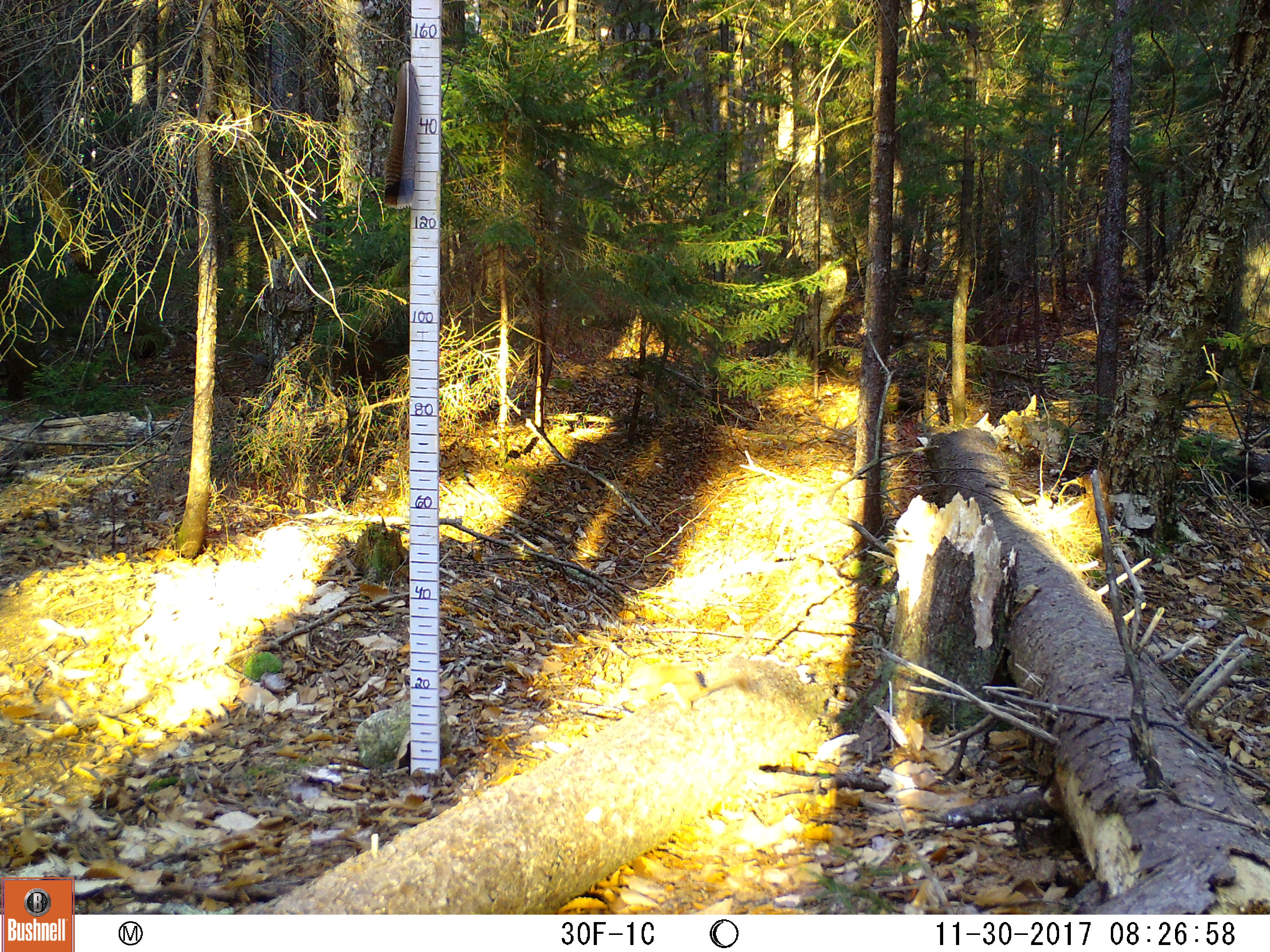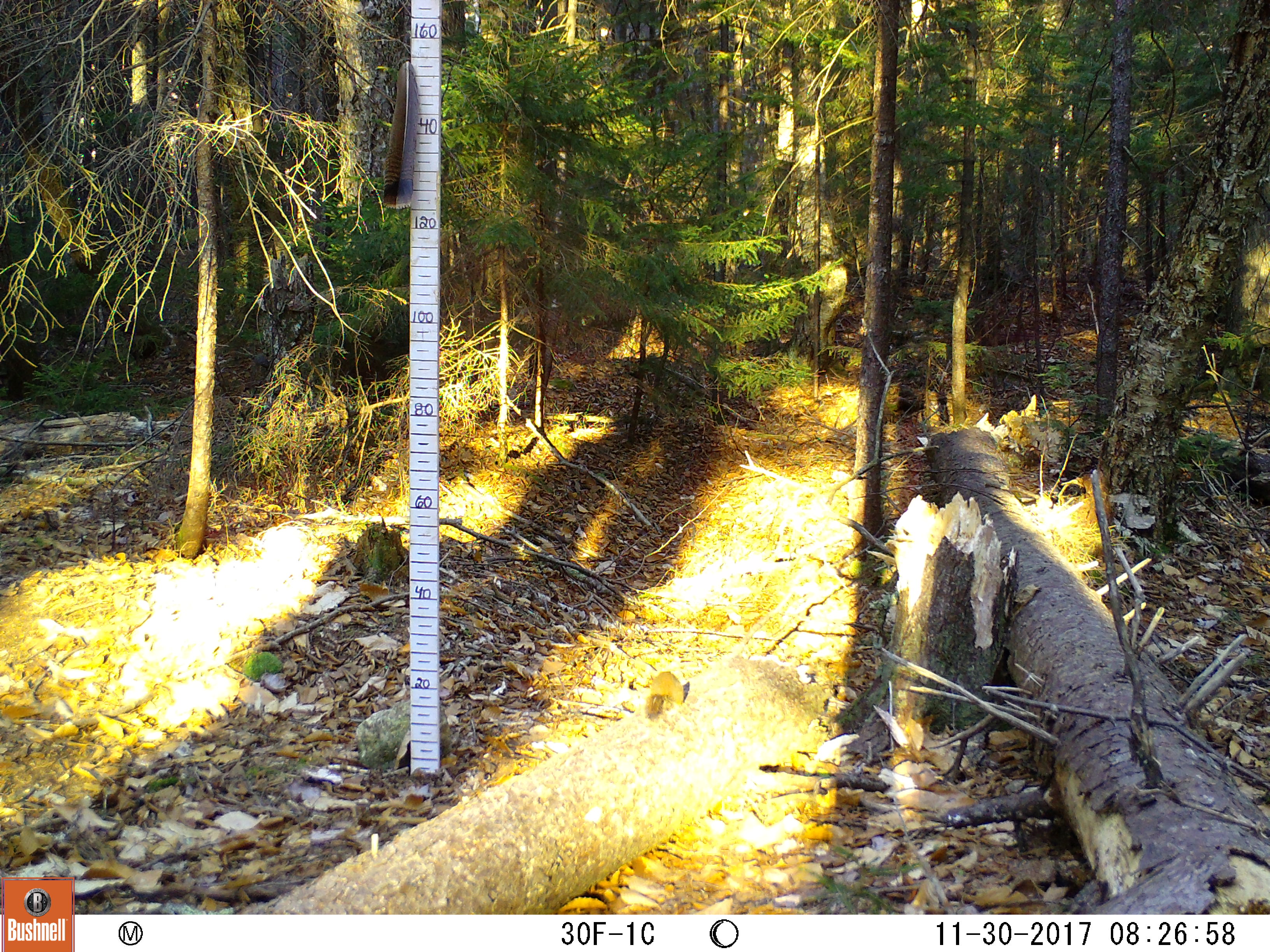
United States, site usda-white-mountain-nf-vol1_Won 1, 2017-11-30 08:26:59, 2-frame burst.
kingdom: Animalia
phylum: Chordata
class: Mammalia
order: Rodentia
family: Sciuridae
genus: Tamiasciurus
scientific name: Tamiasciurus hudsonicus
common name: red squirrel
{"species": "red squirrel (Tamiasciurus hudsonicus)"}